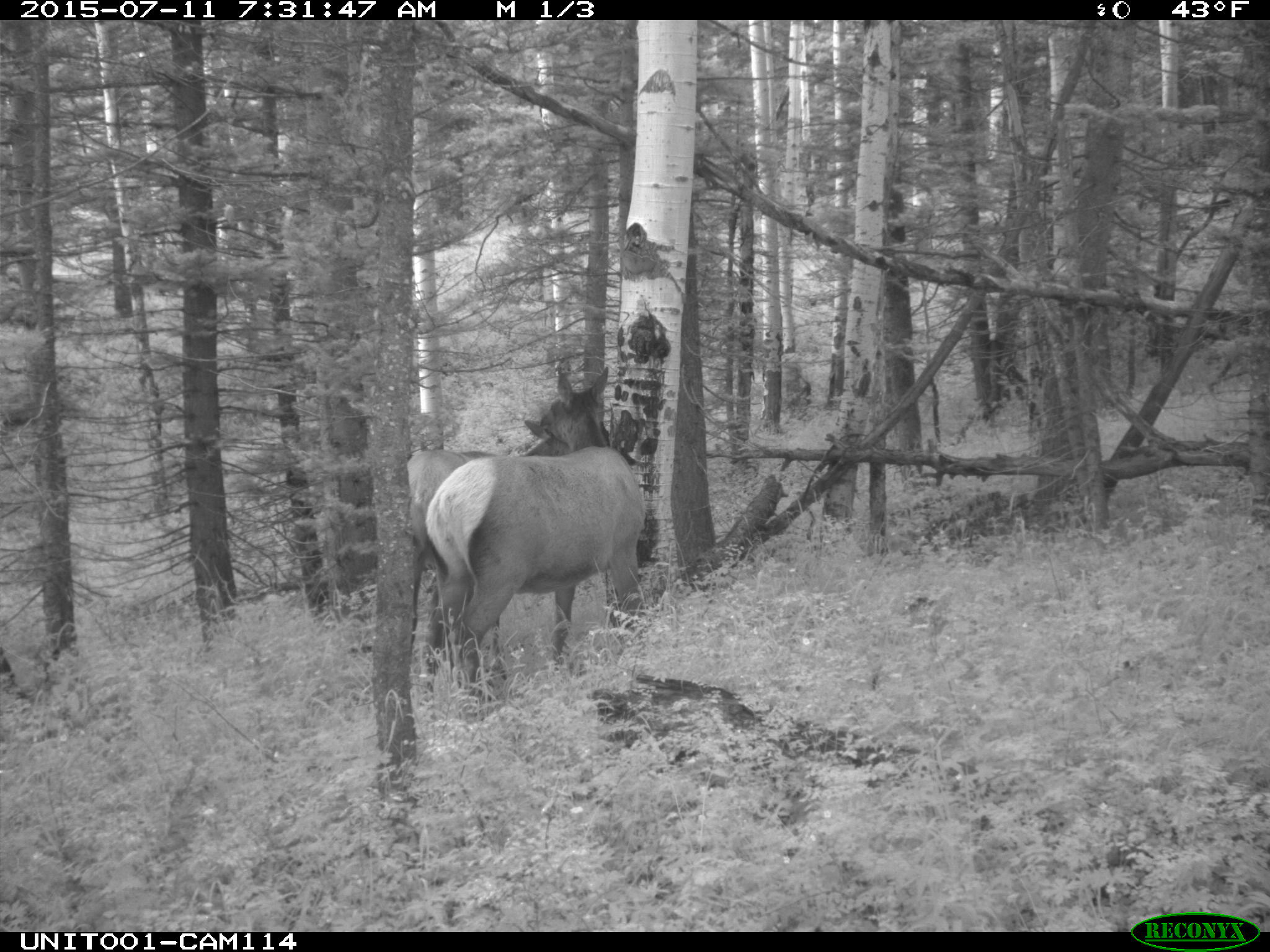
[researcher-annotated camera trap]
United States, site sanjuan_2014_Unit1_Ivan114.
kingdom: Animalia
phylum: Chordata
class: Mammalia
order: Artiodactyla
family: Cervidae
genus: Cervus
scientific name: Cervus elaphus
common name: red deer